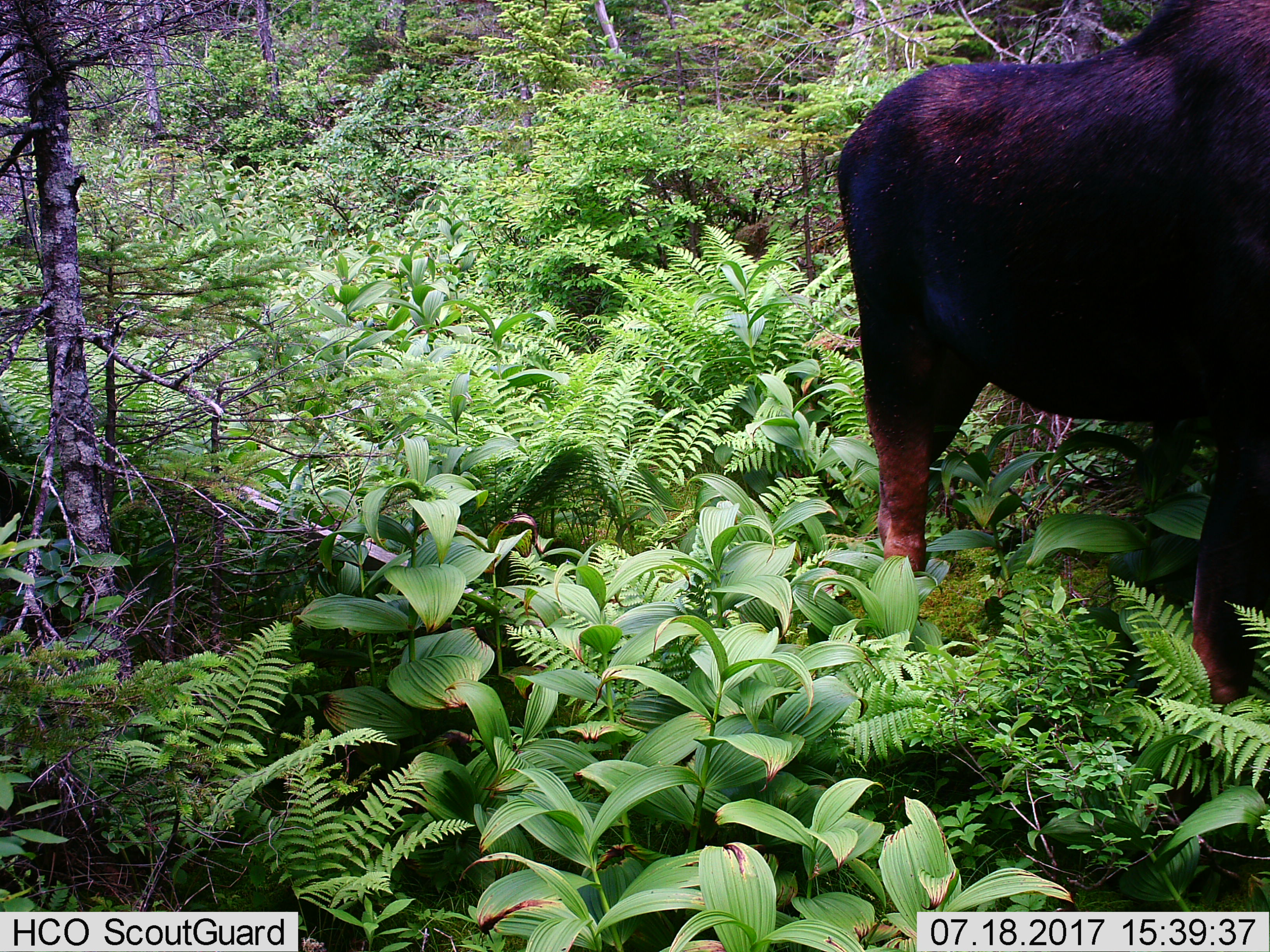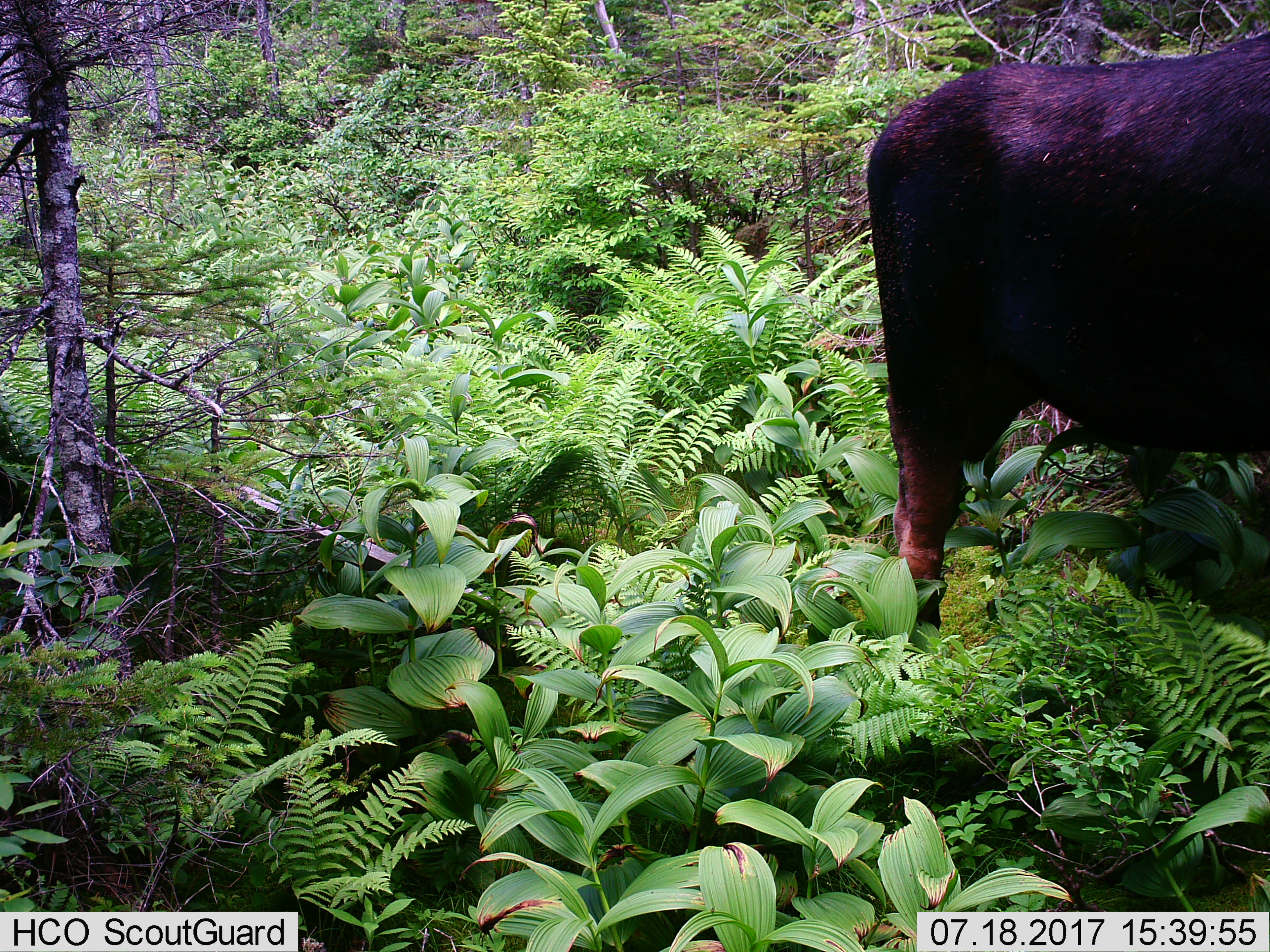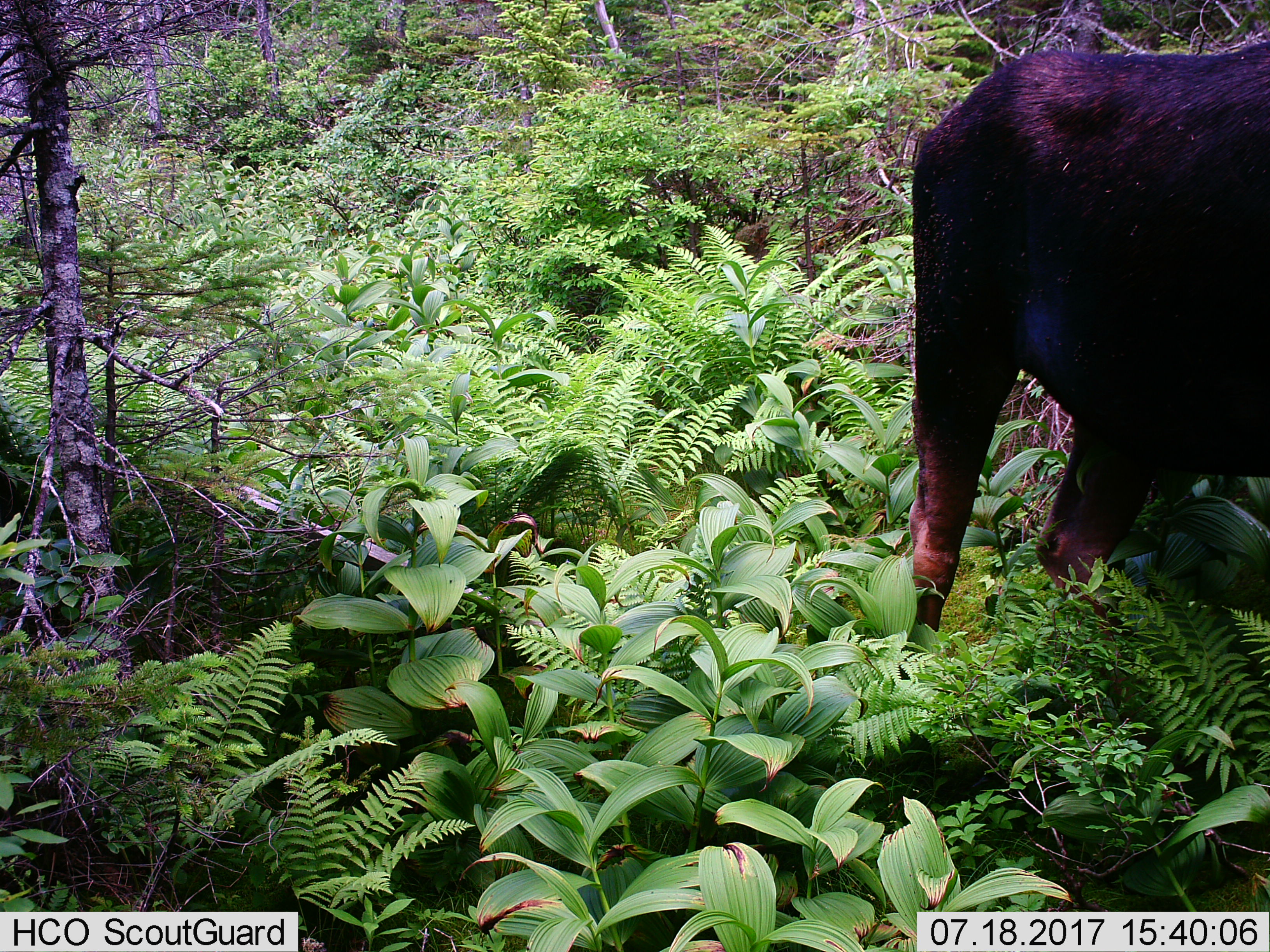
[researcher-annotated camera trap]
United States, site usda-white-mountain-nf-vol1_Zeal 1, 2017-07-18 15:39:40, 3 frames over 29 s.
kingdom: Animalia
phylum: Chordata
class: Mammalia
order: Artiodactyla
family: Cervidae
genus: Alces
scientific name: Alces alces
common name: moose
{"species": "moose (Alces alces)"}